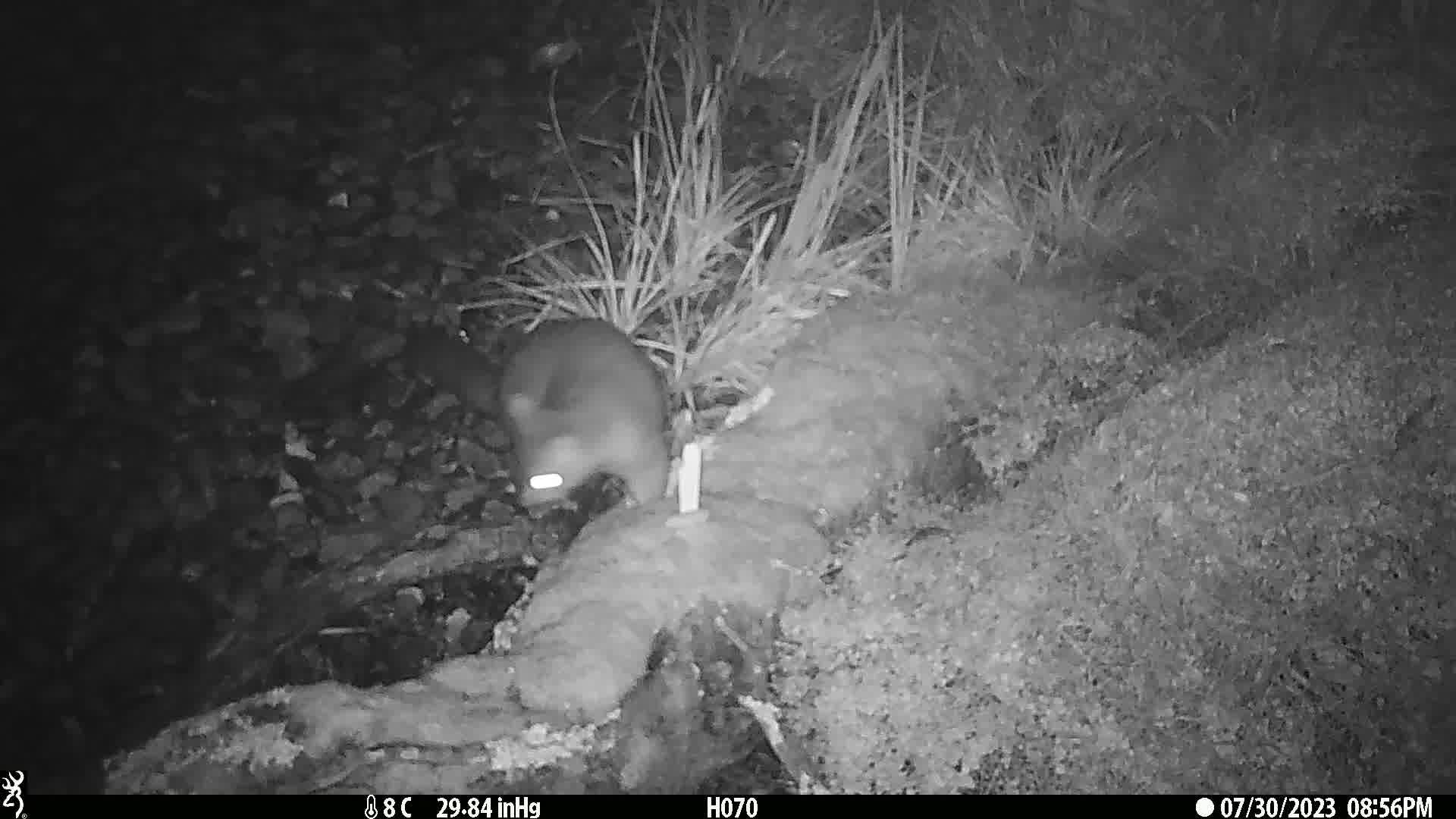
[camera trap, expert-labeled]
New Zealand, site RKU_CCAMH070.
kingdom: Animalia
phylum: Chordata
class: Mammalia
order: Diprotodontia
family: Phalangeridae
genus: Trichosurus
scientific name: Trichosurus vulpecula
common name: common brushtail possum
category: possum